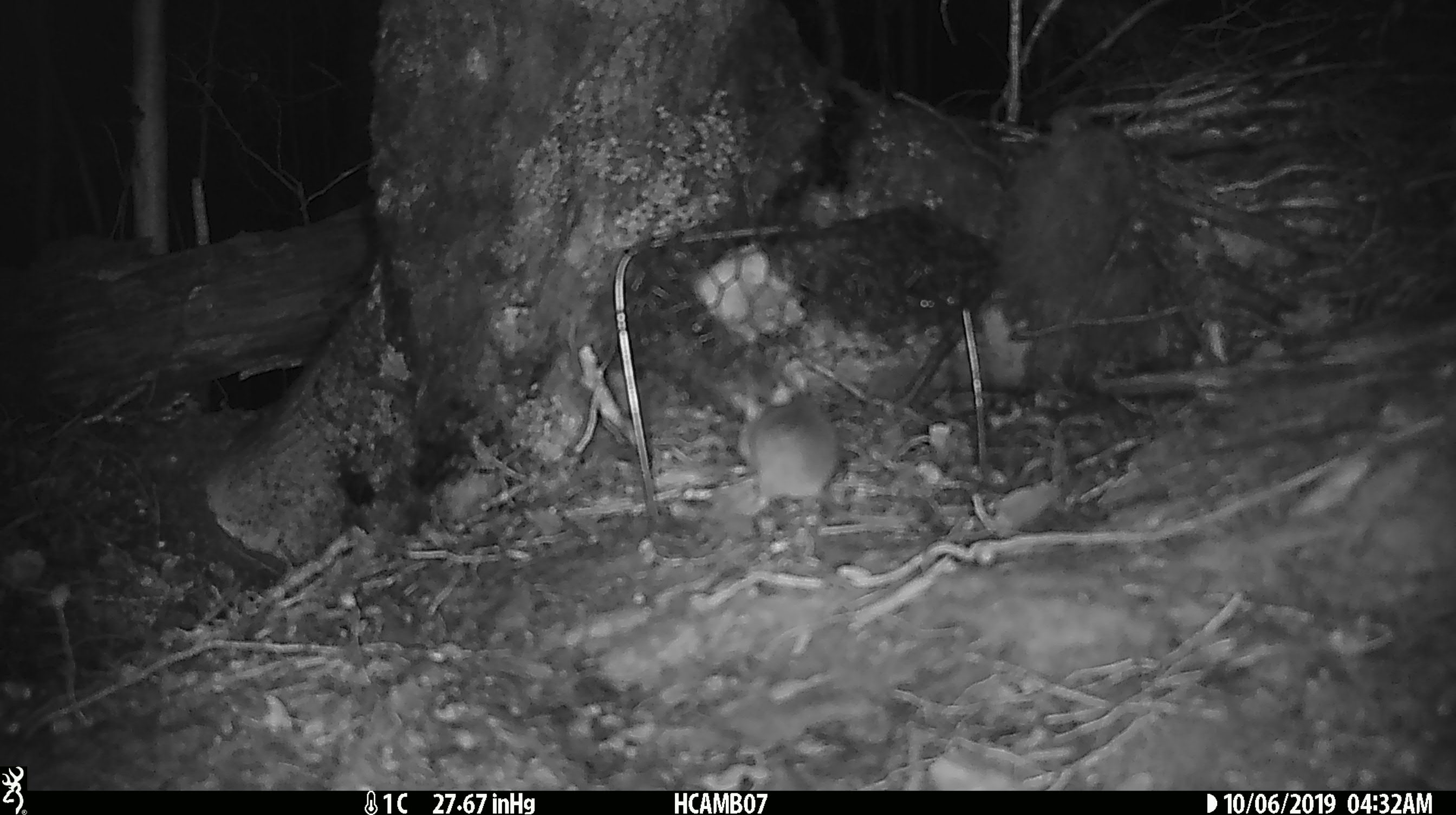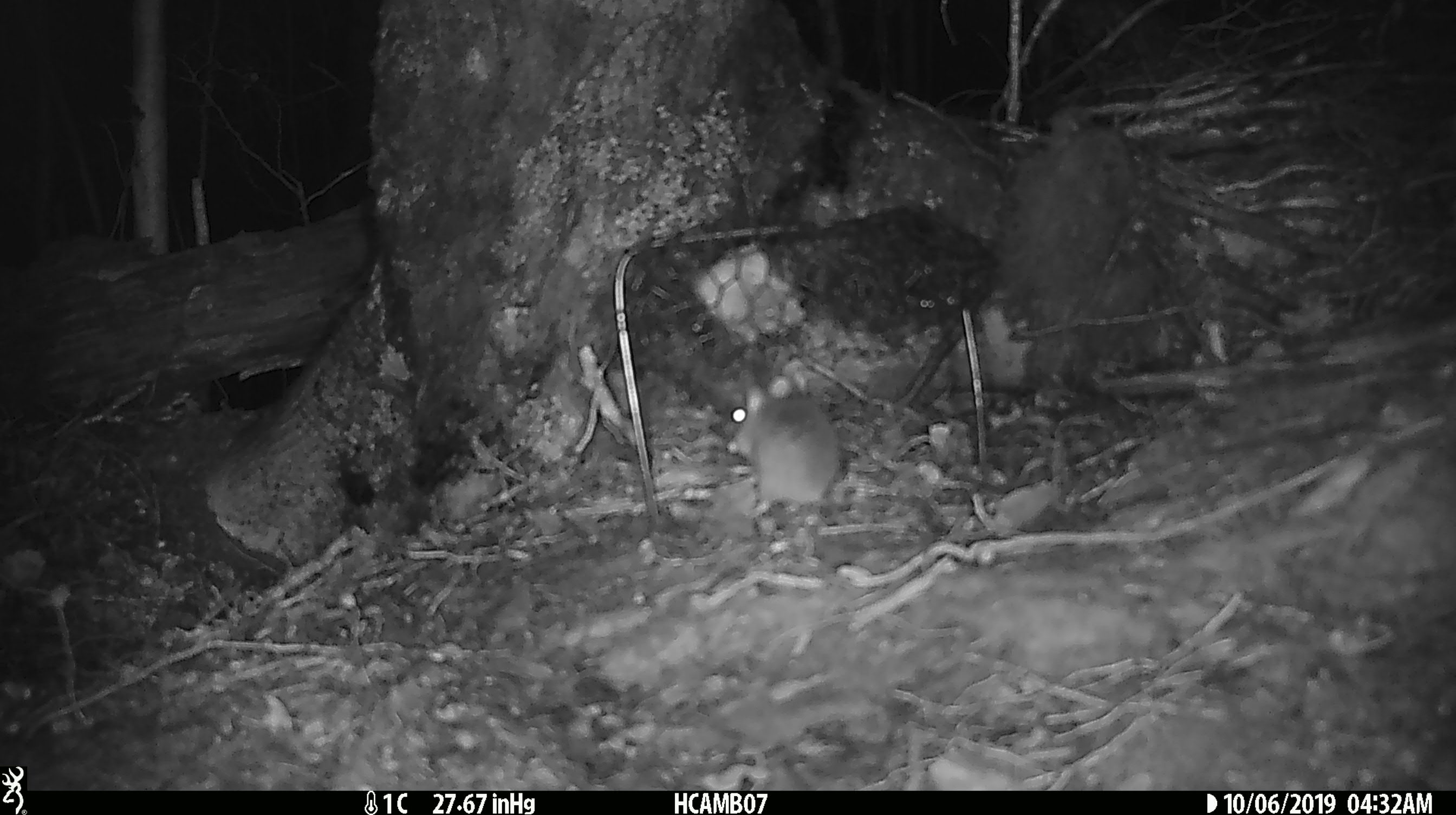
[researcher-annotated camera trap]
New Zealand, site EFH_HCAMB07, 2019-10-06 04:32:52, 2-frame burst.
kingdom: Animalia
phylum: Chordata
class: Mammalia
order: Rodentia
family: Muridae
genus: Mus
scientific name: Mus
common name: mouse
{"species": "mouse (Mus)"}